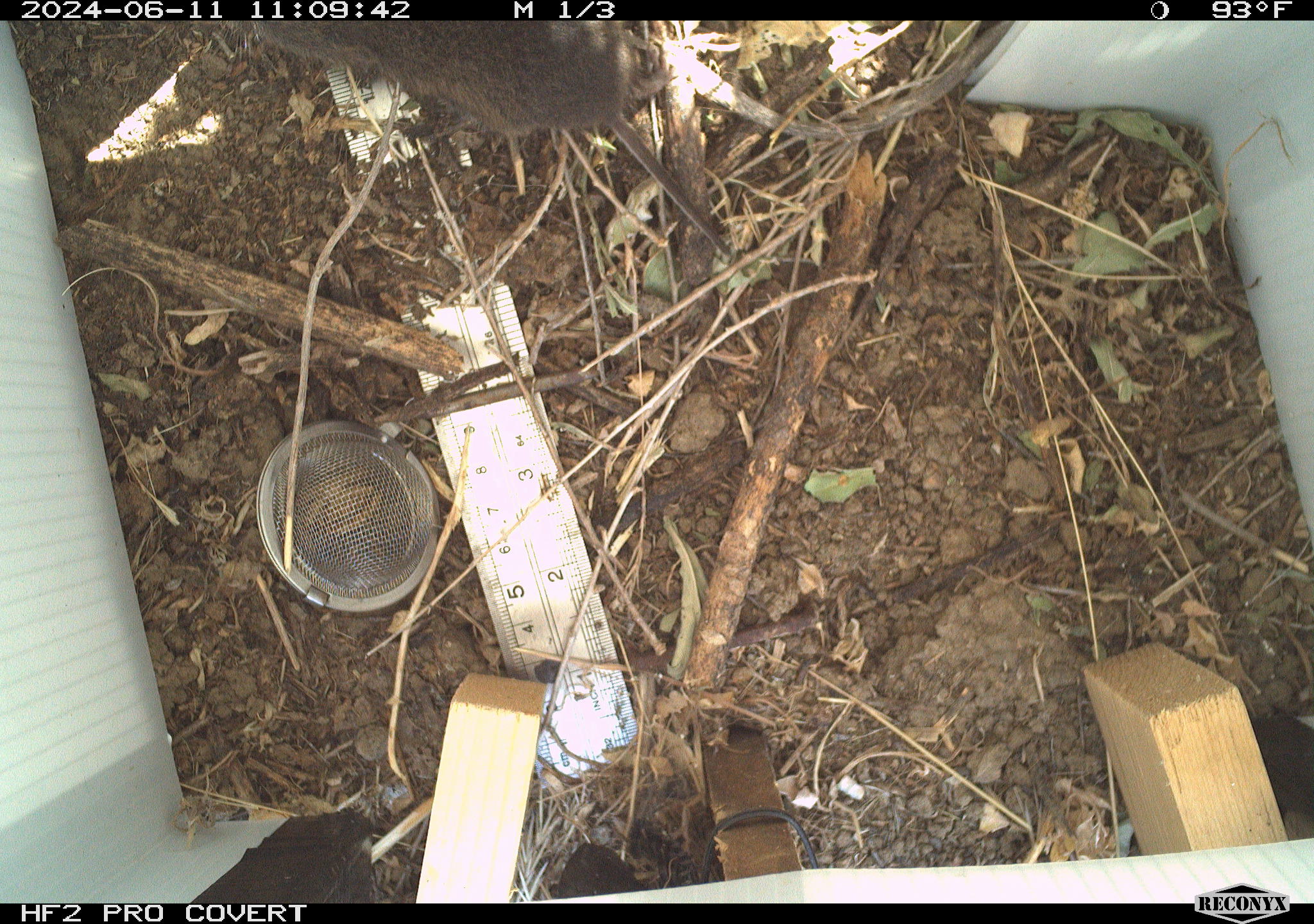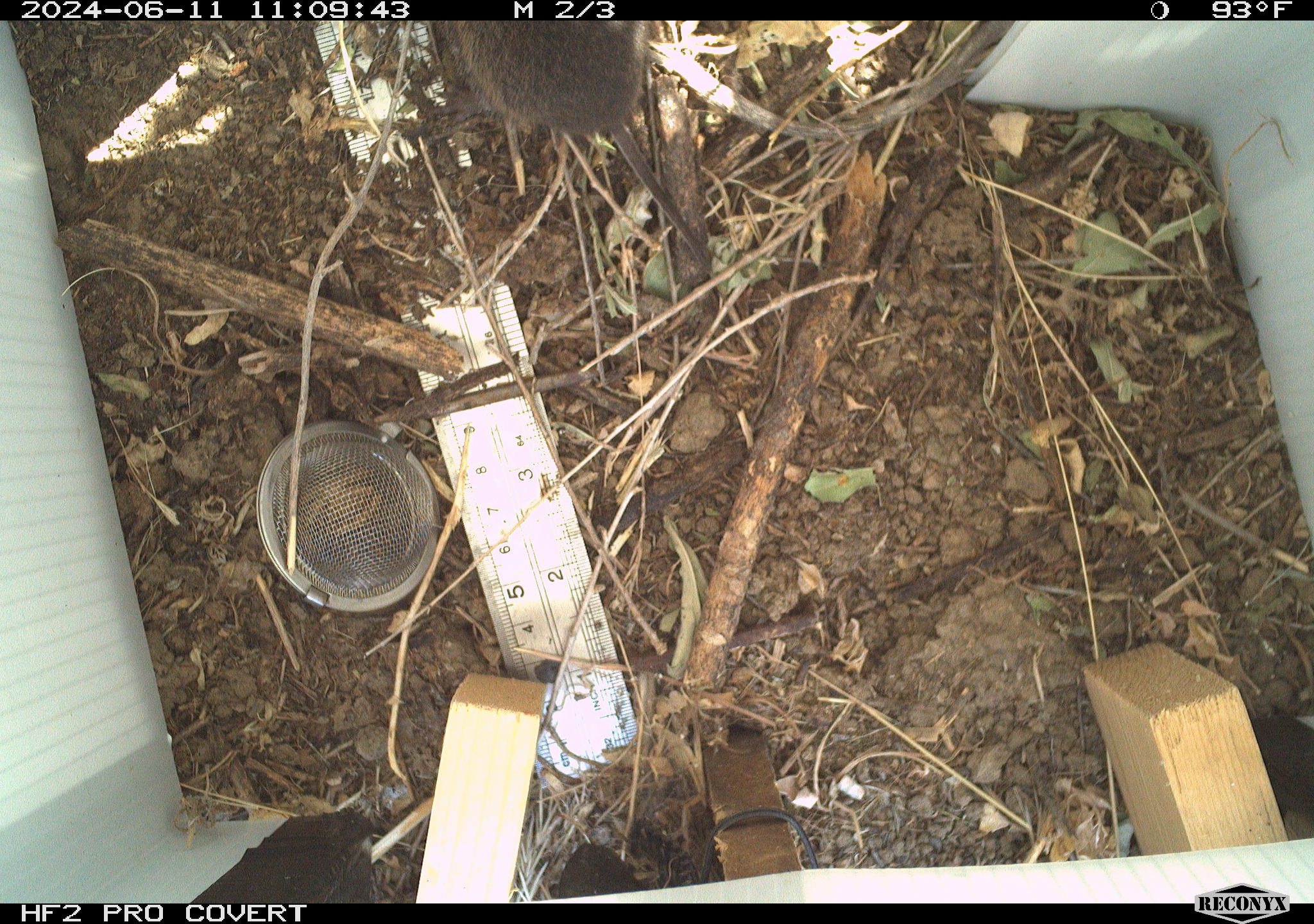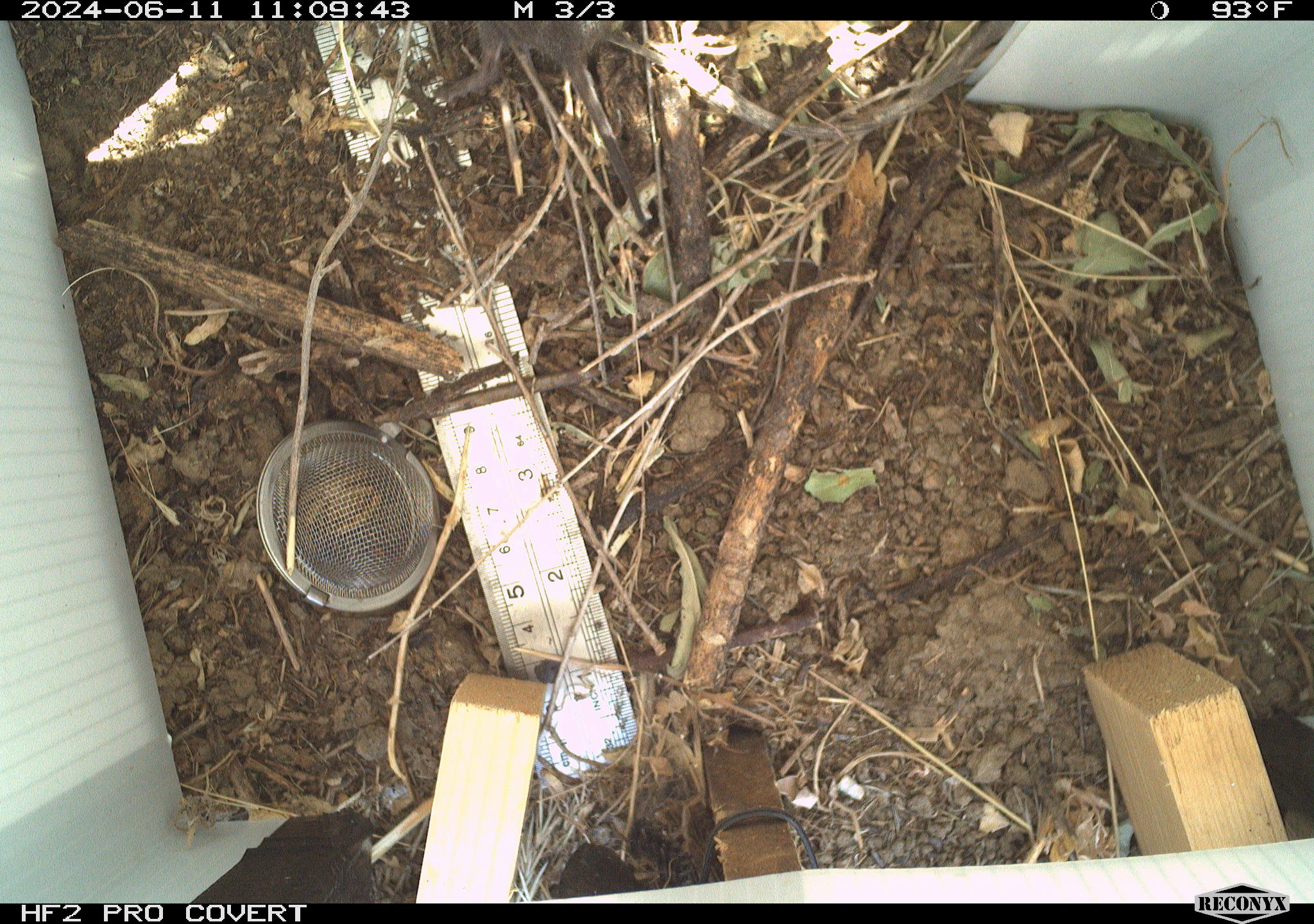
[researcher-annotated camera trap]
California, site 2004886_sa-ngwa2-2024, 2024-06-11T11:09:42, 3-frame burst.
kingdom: Animalia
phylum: Chordata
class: Mammalia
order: Rodentia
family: Cricetidae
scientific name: Arvicolinae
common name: voles, lemmings, and muskrats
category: arvicolinae subfamily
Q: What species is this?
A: Arvicolinae subfamily (voles, lemmings, and muskrats) (Arvicolinae).